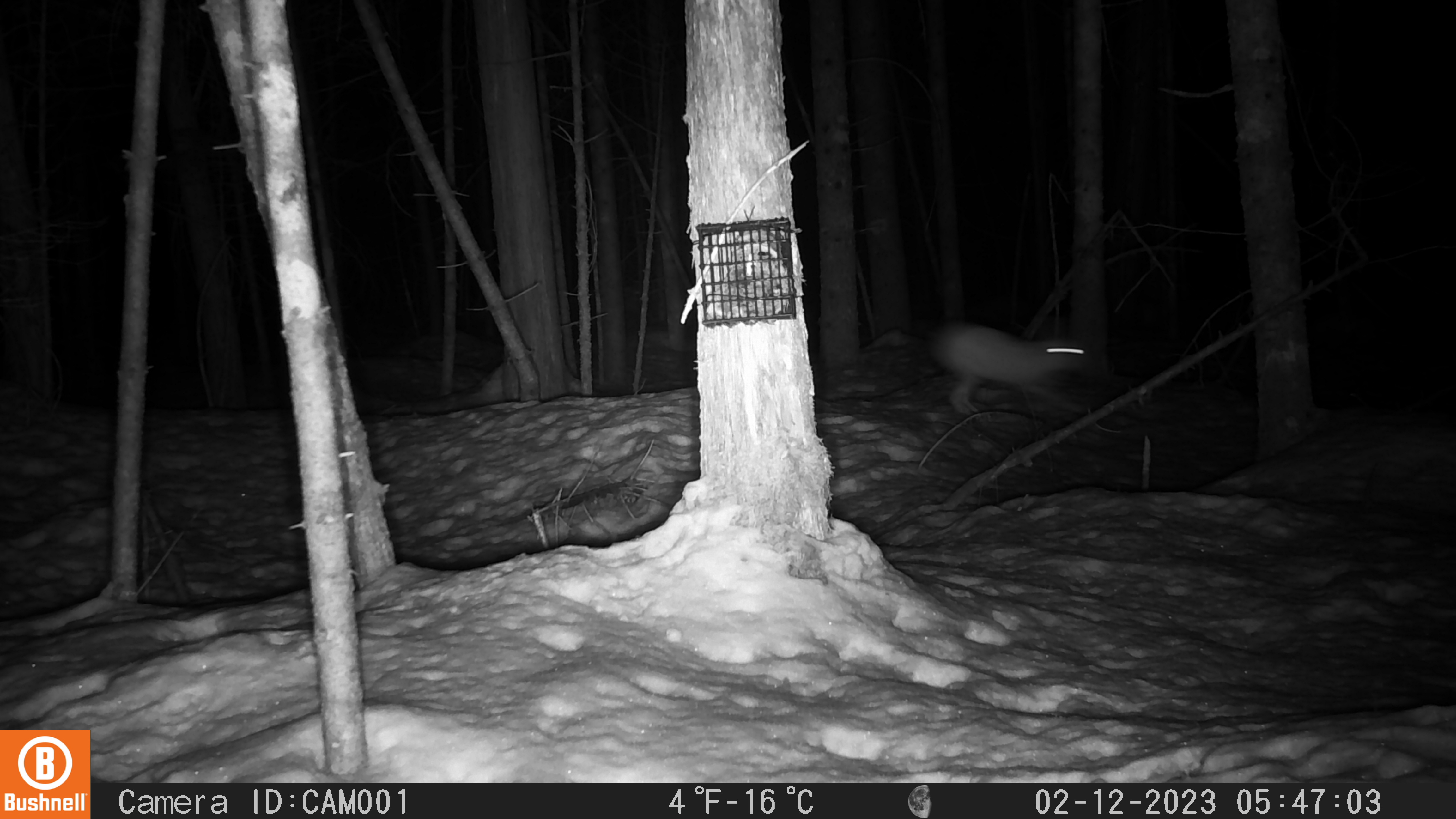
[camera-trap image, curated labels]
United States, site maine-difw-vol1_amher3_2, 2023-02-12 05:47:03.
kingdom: Animalia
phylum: Chordata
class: Mammalia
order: Lagomorpha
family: Leporidae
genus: Lepus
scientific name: Lepus americanus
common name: snowshoe hare